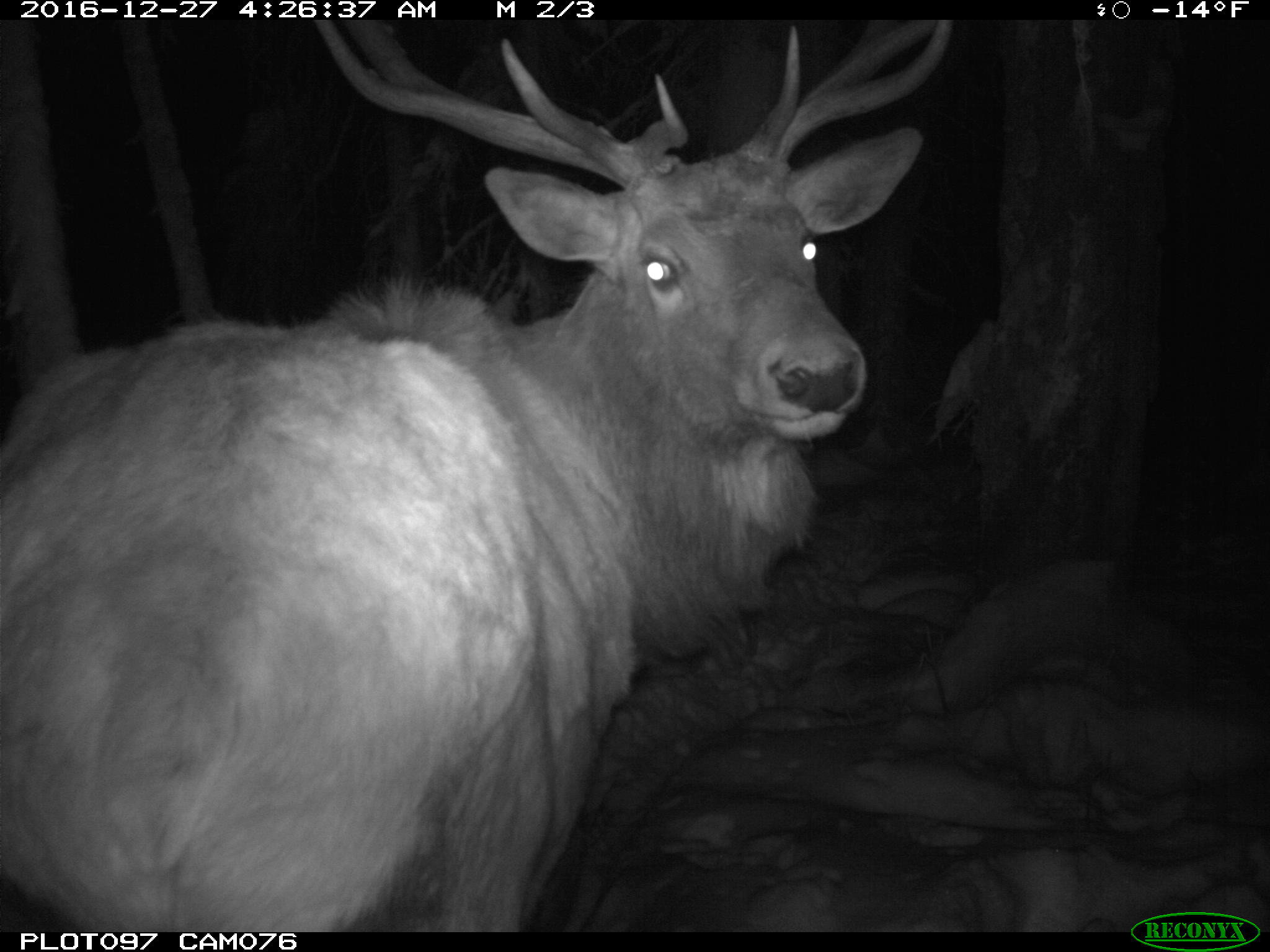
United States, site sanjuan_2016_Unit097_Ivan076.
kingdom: Animalia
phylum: Chordata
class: Mammalia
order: Artiodactyla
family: Cervidae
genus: Cervus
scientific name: Cervus elaphus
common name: red deer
Cervus elaphus (red deer).